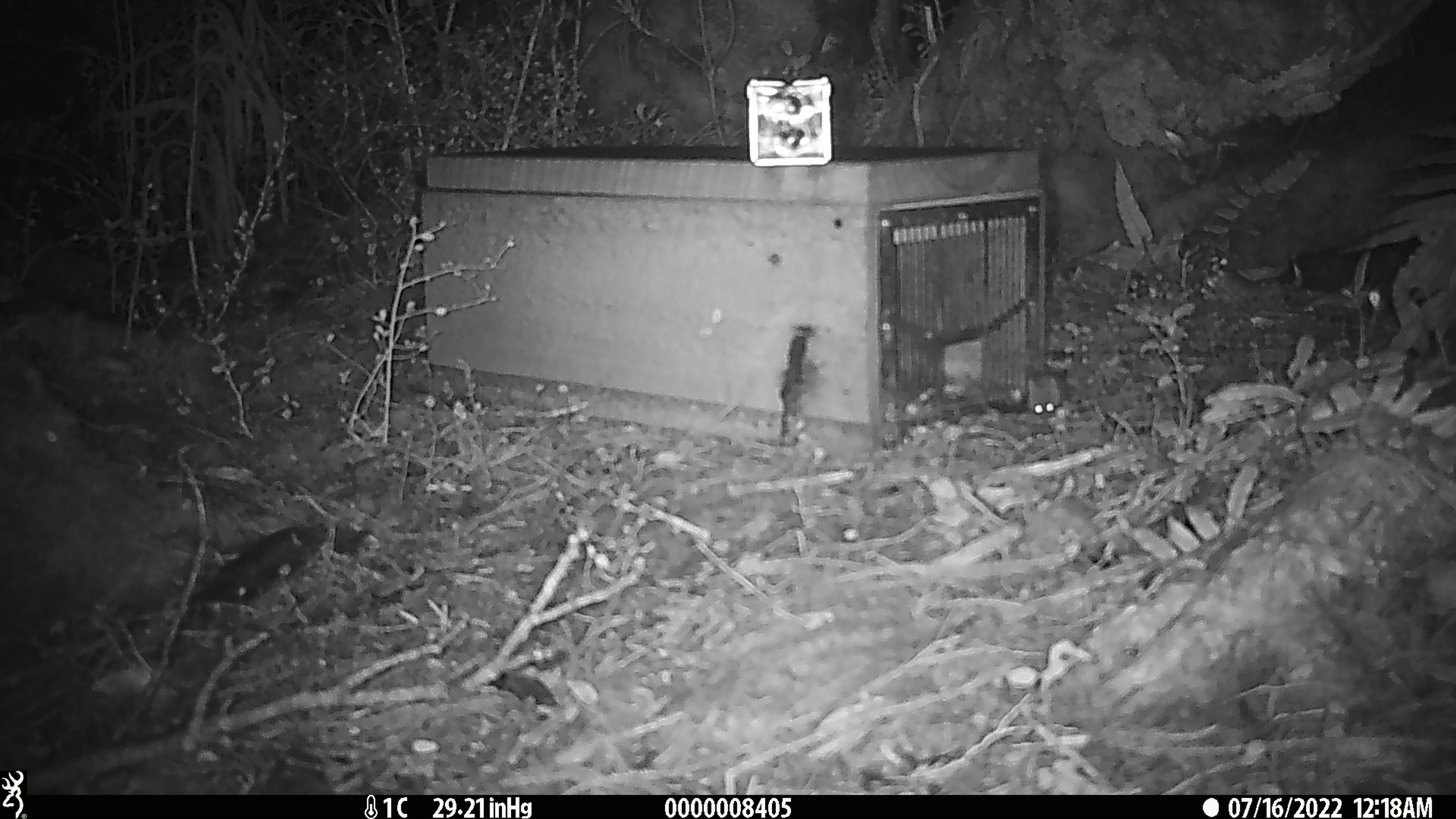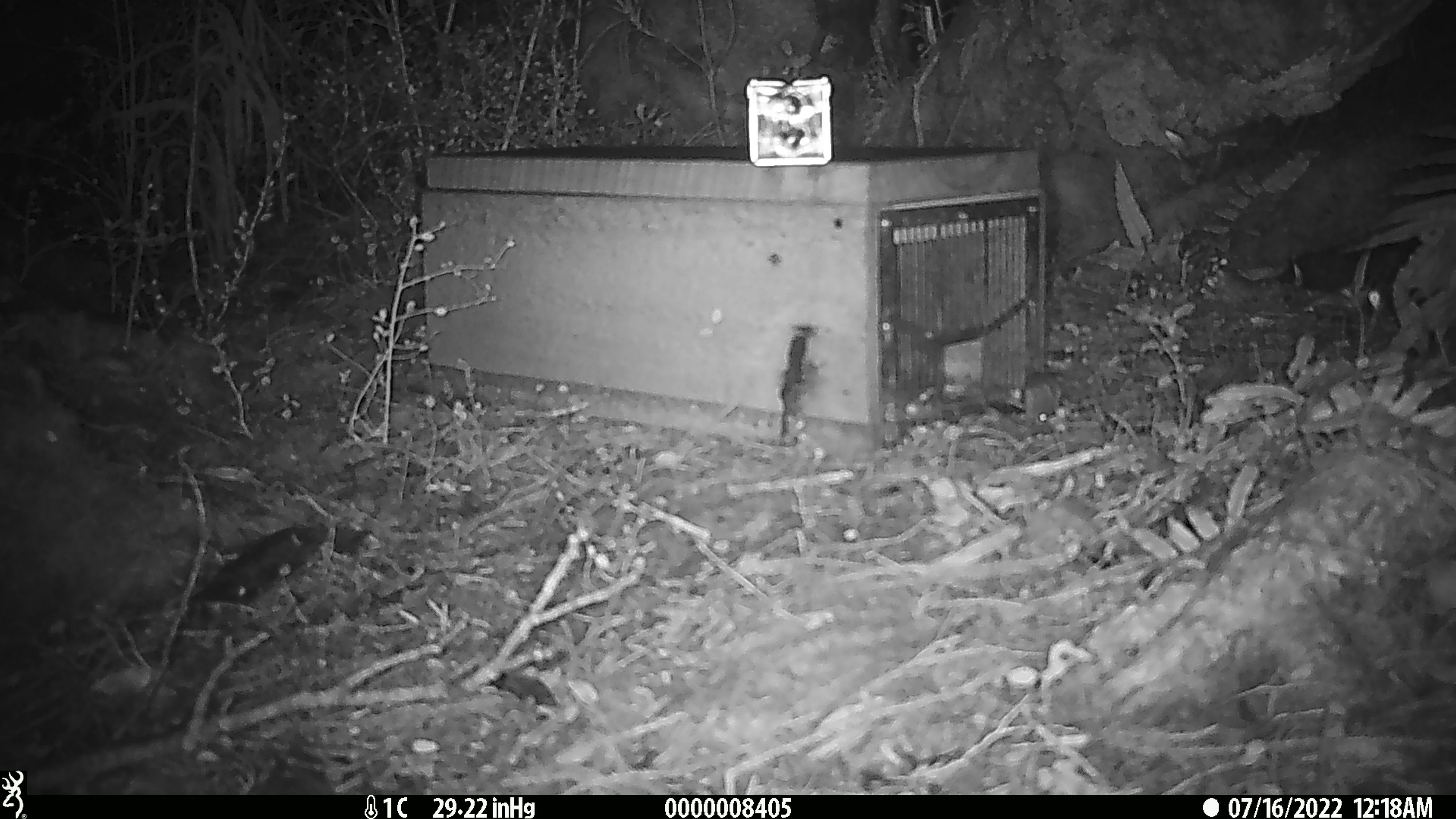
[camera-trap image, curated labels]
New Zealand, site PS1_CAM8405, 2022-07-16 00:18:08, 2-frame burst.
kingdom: Animalia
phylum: Chordata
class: Mammalia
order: Rodentia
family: Muridae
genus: Mus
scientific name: Mus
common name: mouse